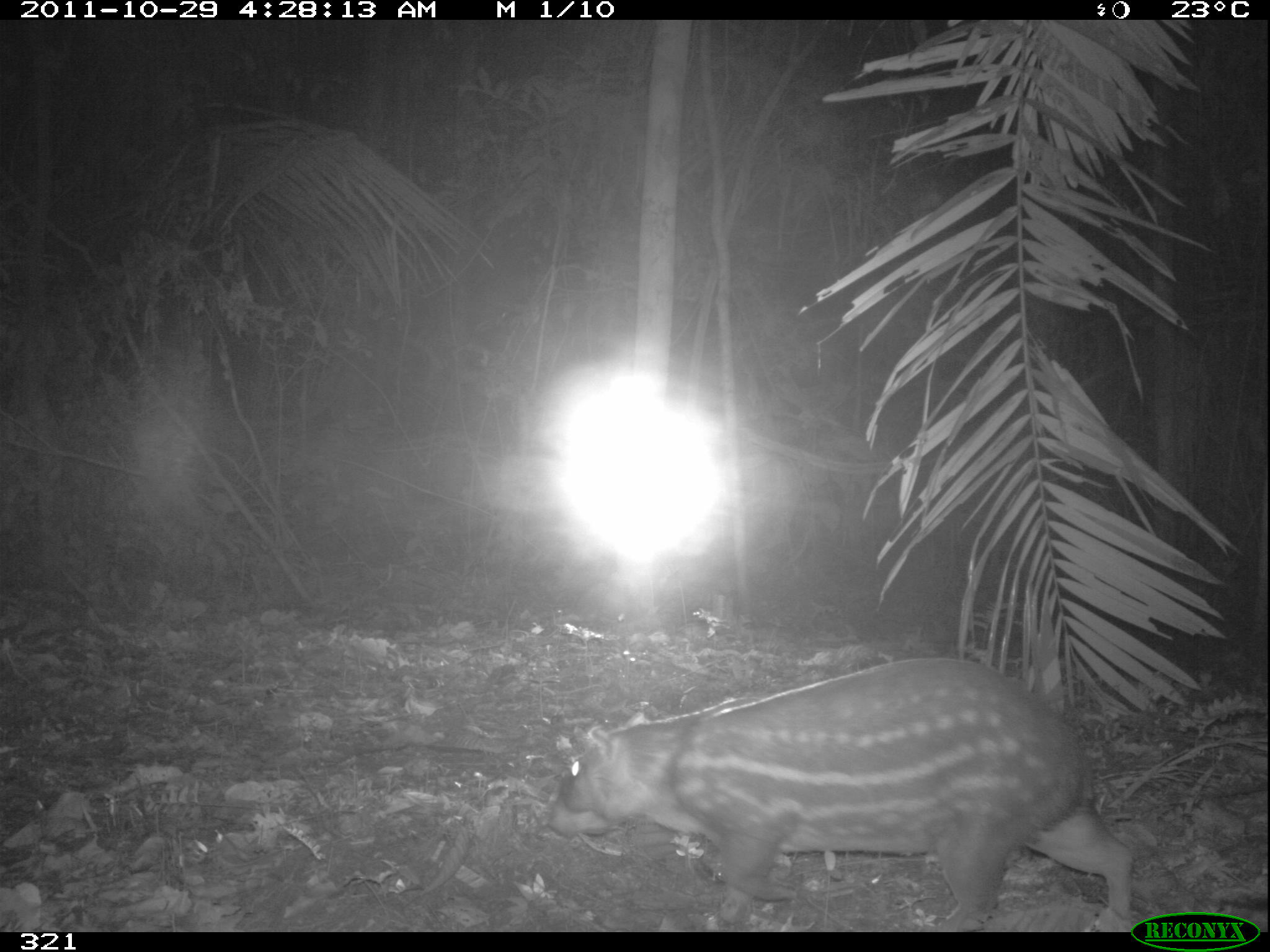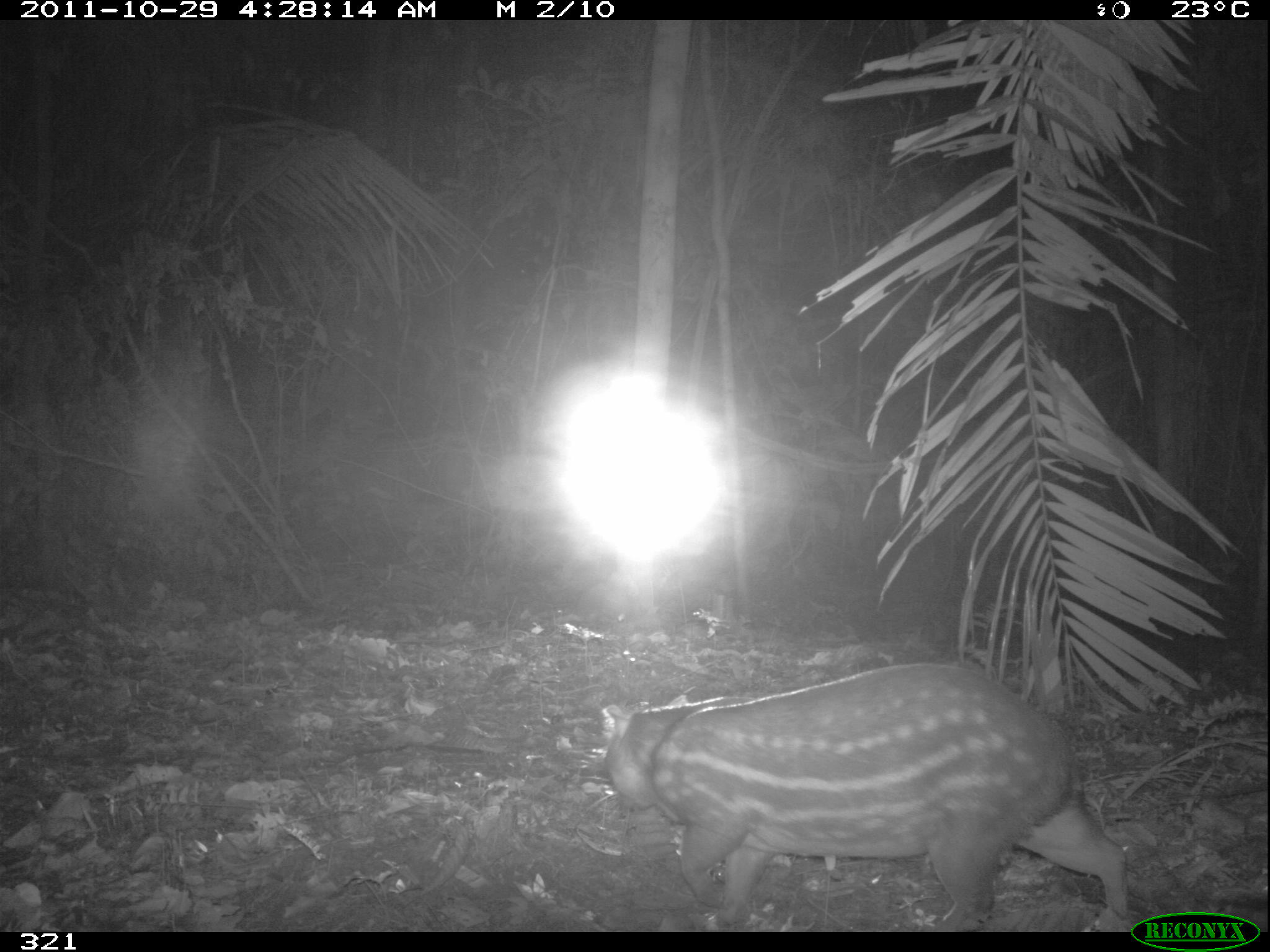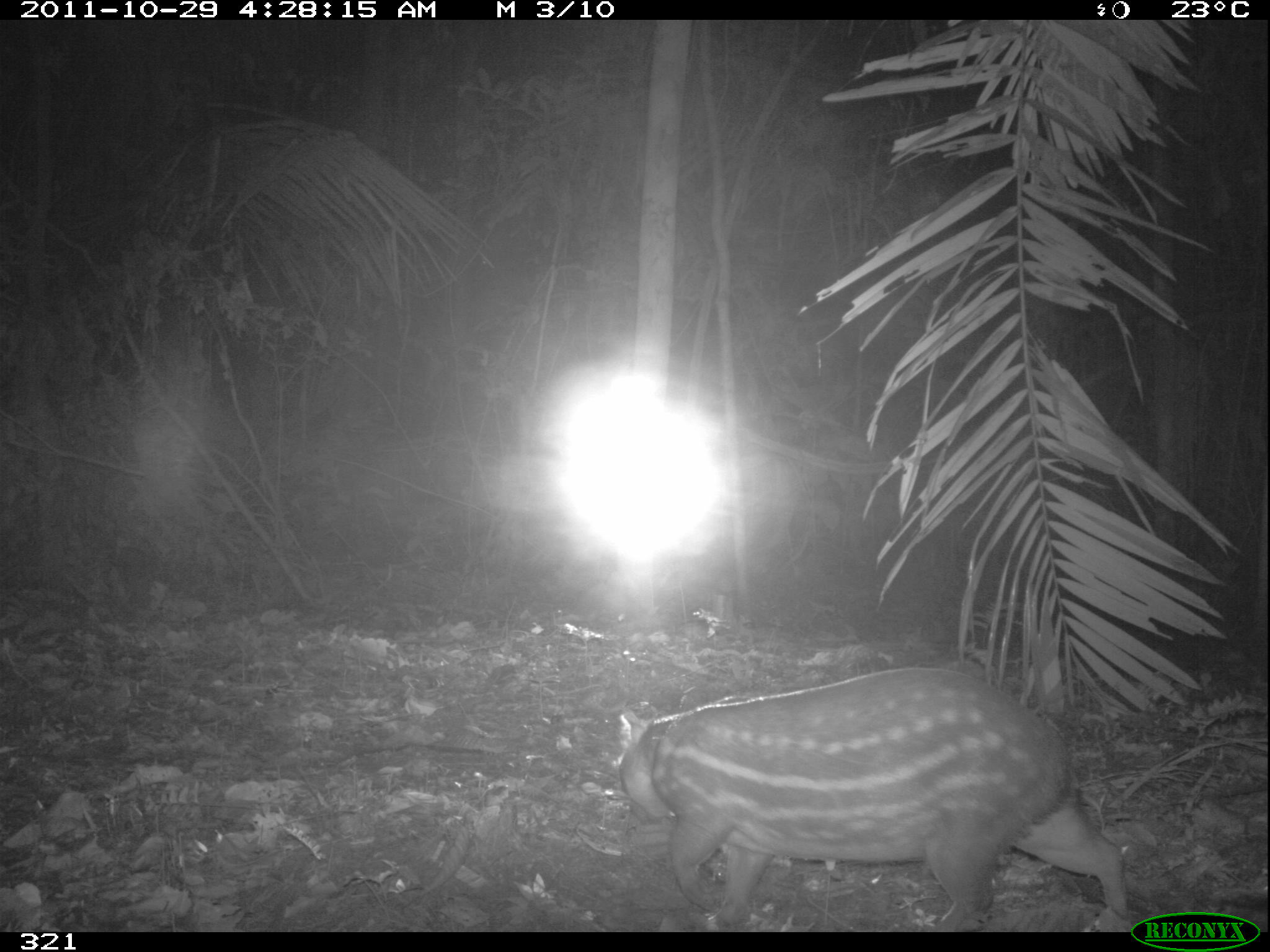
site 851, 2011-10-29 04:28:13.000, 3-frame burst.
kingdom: Animalia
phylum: Chordata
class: Mammalia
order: Rodentia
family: Cuniculidae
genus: Cuniculus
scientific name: Cuniculus paca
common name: spotted paca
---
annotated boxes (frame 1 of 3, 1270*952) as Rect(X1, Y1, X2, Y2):
cuniculus paca: Rect(543, 655, 1137, 932)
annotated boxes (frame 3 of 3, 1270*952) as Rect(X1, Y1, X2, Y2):
cuniculus paca: Rect(617, 664, 1134, 932)